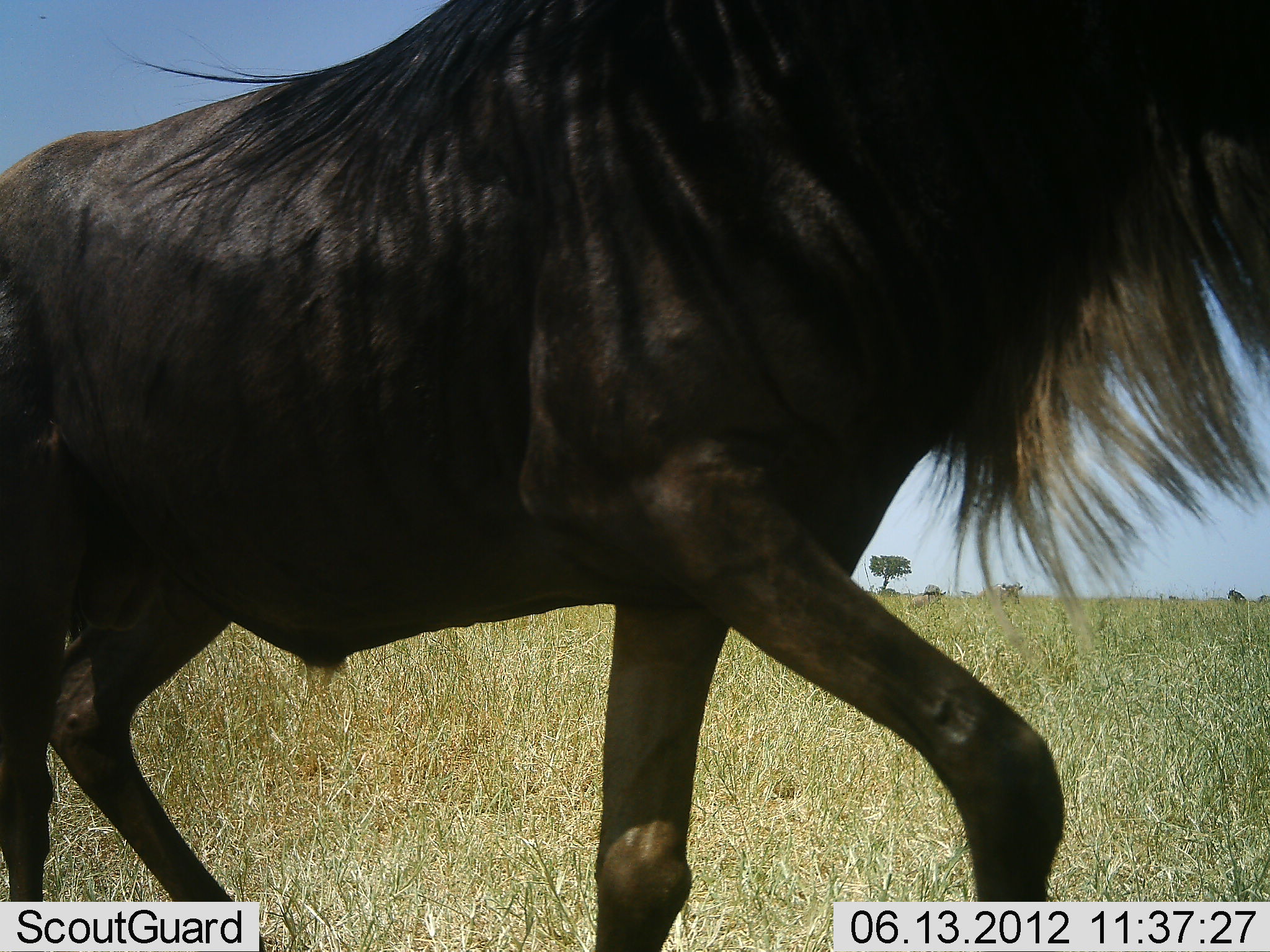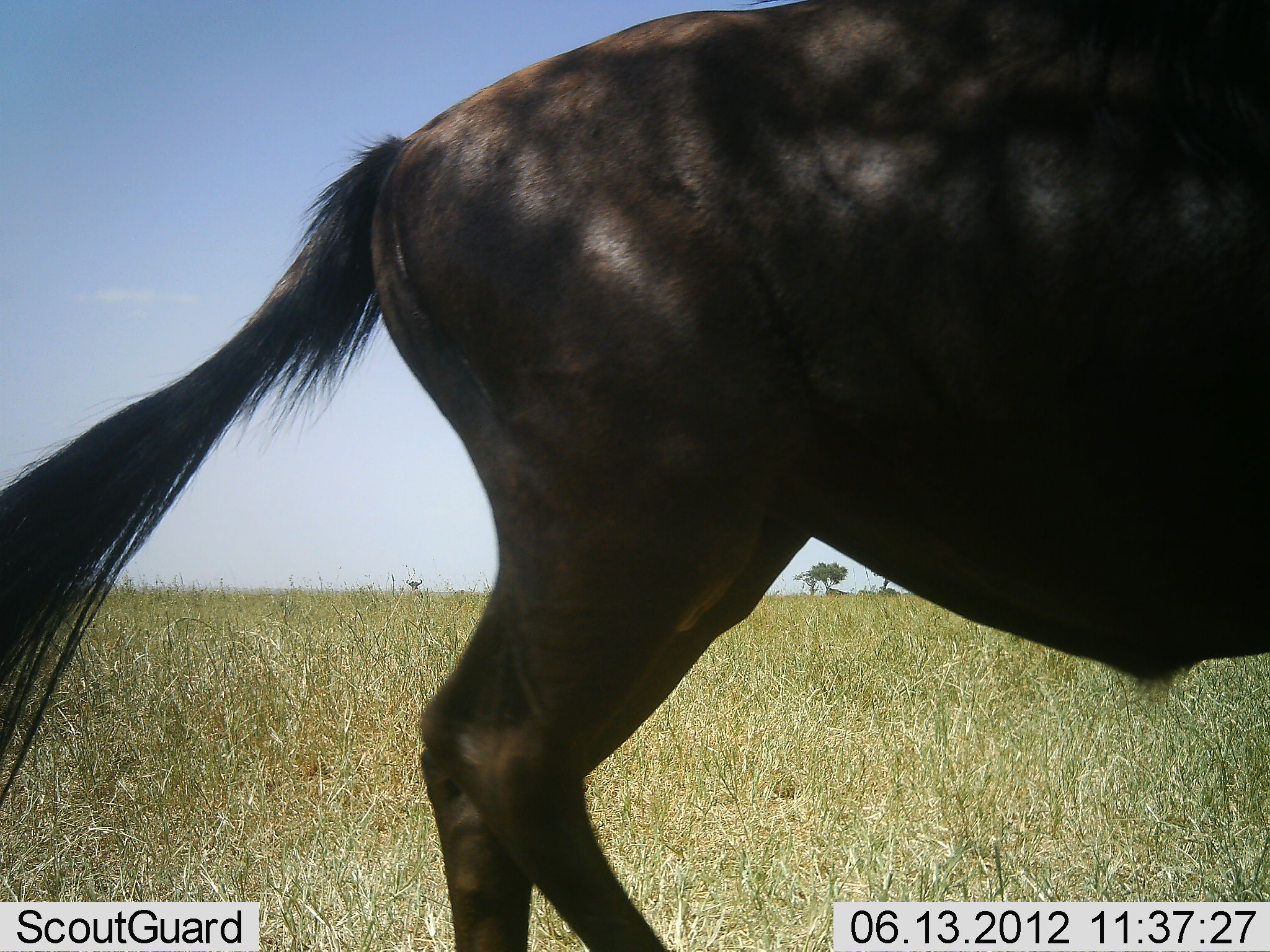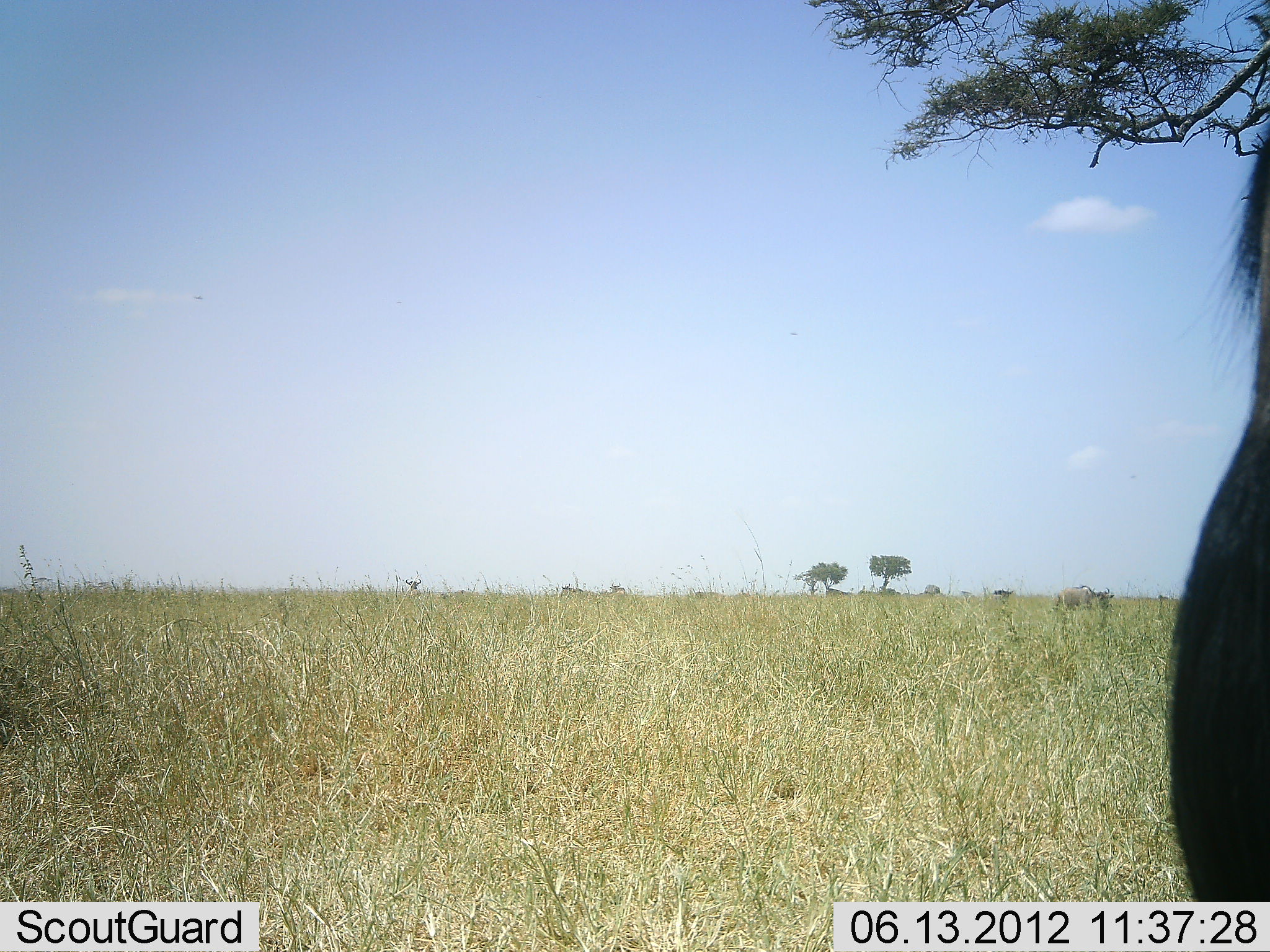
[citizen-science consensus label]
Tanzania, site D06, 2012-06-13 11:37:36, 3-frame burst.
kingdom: Animalia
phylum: Chordata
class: Mammalia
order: Artiodactyla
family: Bovidae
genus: Connochaetes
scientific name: Connochaetes taurinus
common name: blue wildebeest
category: wildebeest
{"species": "wildebeest (blue wildebeest) (Connochaetes taurinus)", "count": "1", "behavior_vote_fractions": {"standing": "30%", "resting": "0%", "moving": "70%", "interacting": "0%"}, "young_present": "0%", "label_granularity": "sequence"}